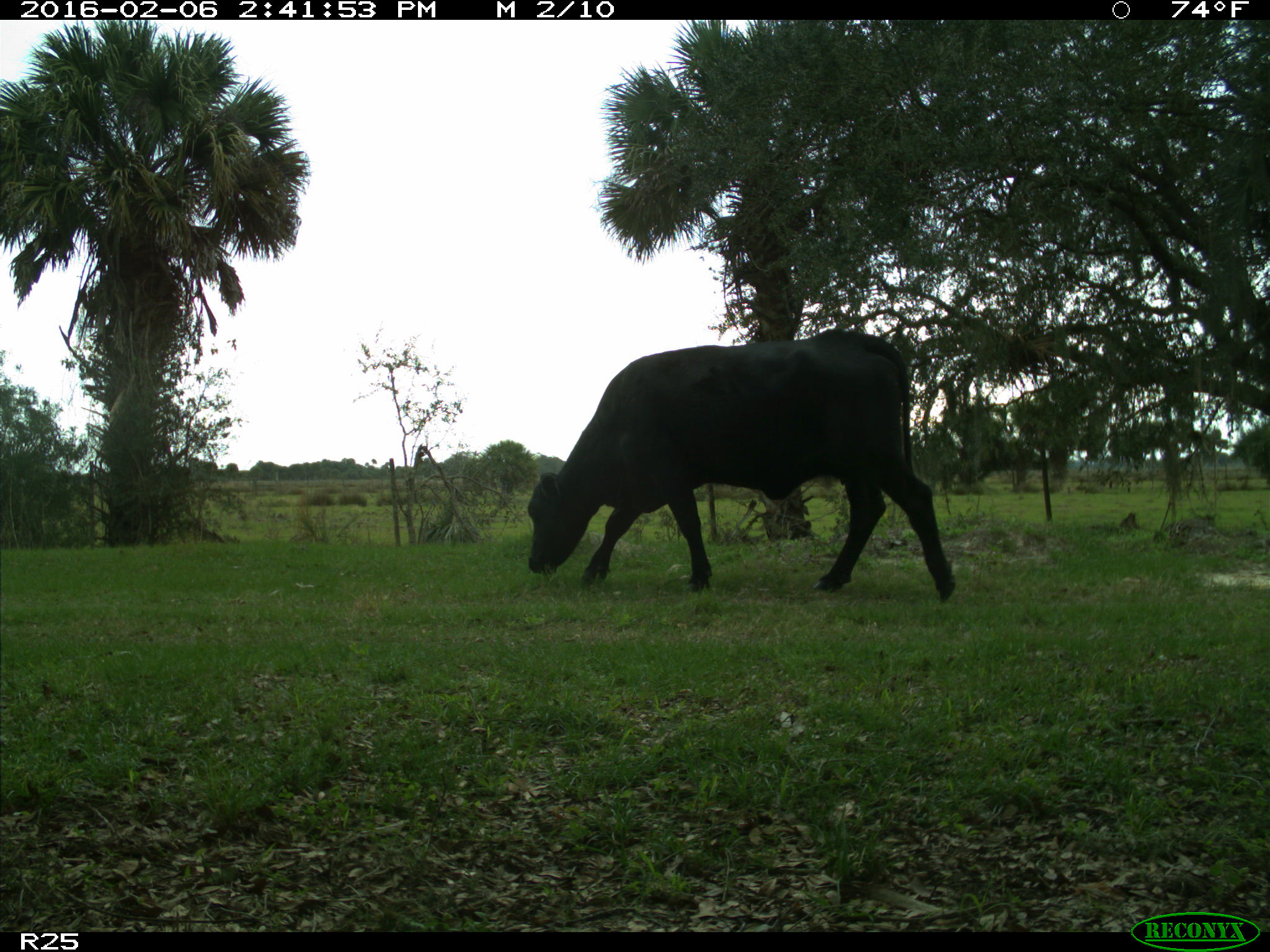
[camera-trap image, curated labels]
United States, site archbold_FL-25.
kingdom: Animalia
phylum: Chordata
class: Mammalia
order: Artiodactyla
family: Bovidae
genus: Bos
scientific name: Bos taurus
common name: domestic cow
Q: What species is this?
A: Bos taurus (domestic cow).